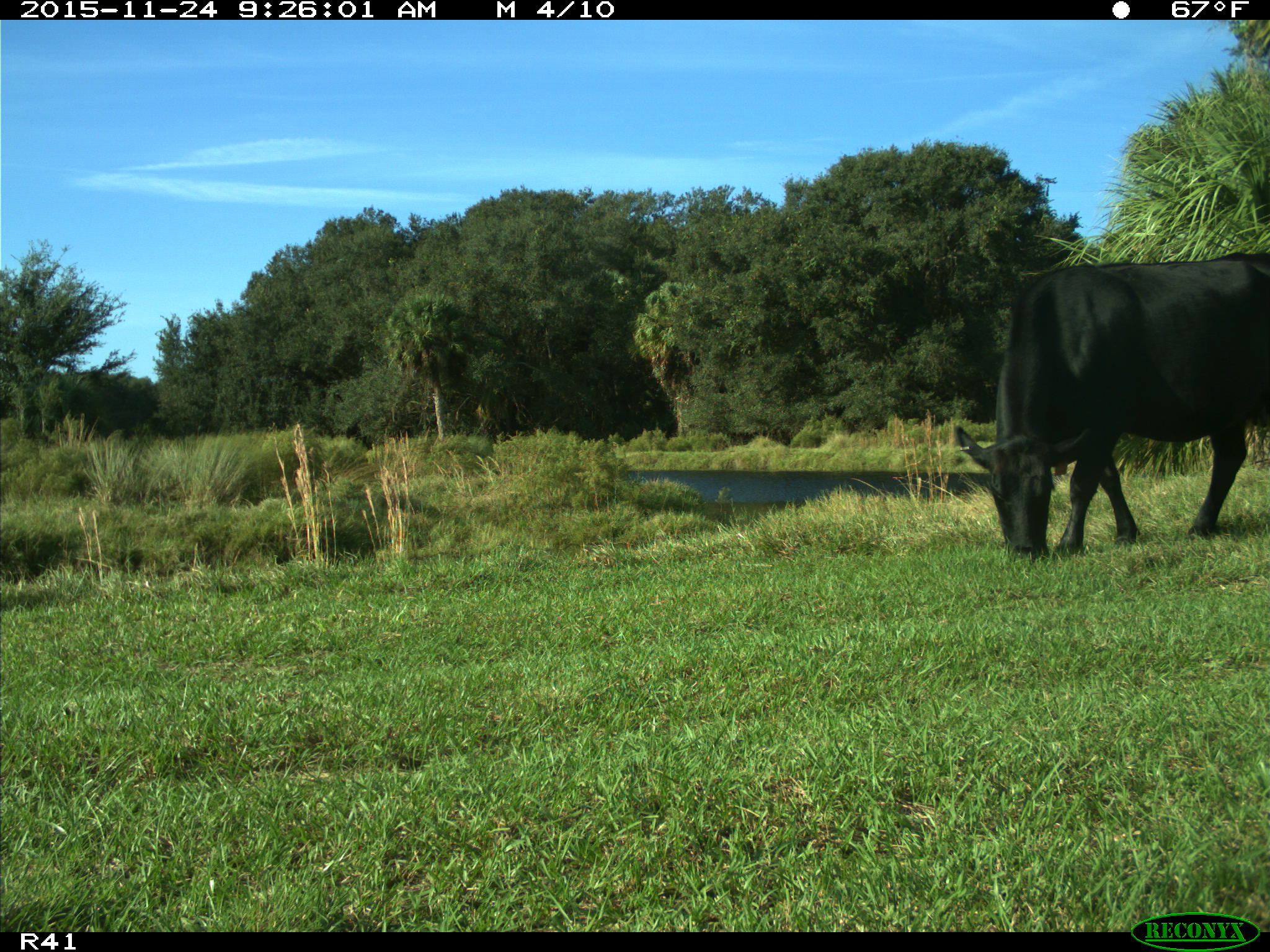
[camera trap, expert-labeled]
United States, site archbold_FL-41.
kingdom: Animalia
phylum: Chordata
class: Mammalia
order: Artiodactyla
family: Bovidae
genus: Bos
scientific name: Bos taurus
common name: domestic cow